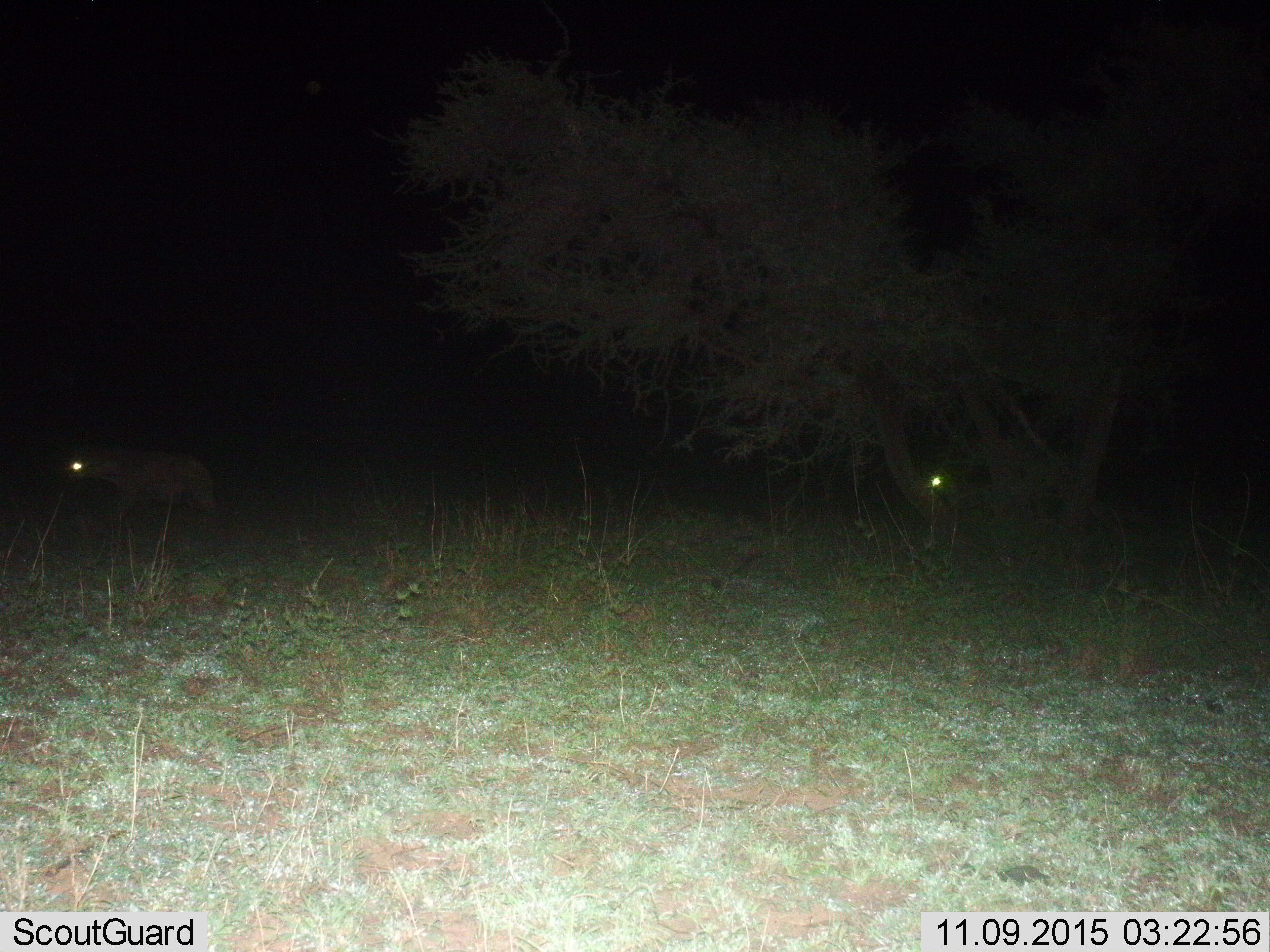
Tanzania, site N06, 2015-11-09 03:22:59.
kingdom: Animalia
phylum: Chordata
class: Mammalia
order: Carnivora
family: Hyaenidae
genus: Crocuta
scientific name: Crocuta crocuta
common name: spotted hyena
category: hyenaspotted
Hyenaspotted (spotted hyena) (Crocuta crocuta), count 2. Behavior (volunteer vote fractions): standing 0%, resting 0%, moving 100%, interacting 0%. Young present (vote fraction): 0%. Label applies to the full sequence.